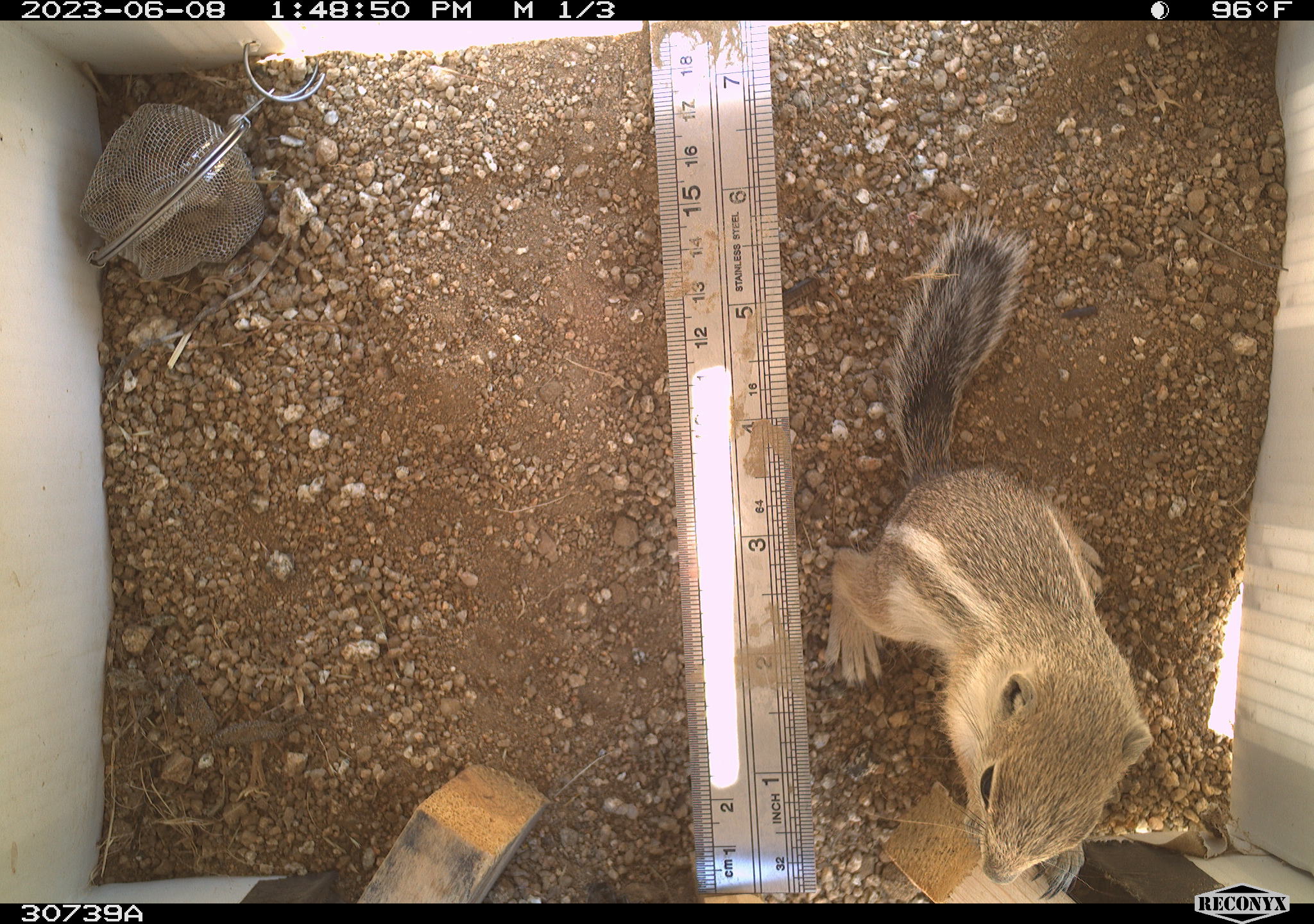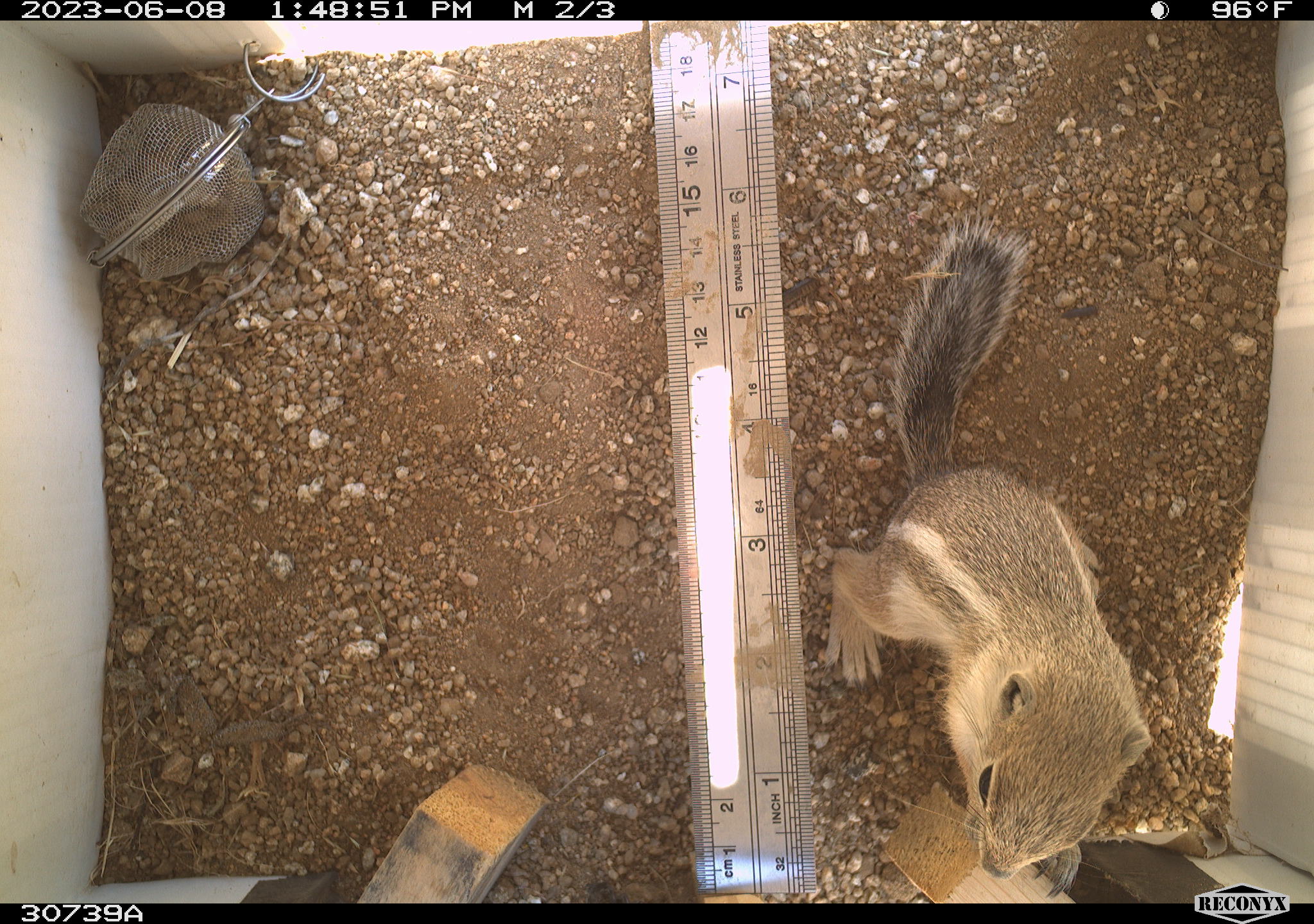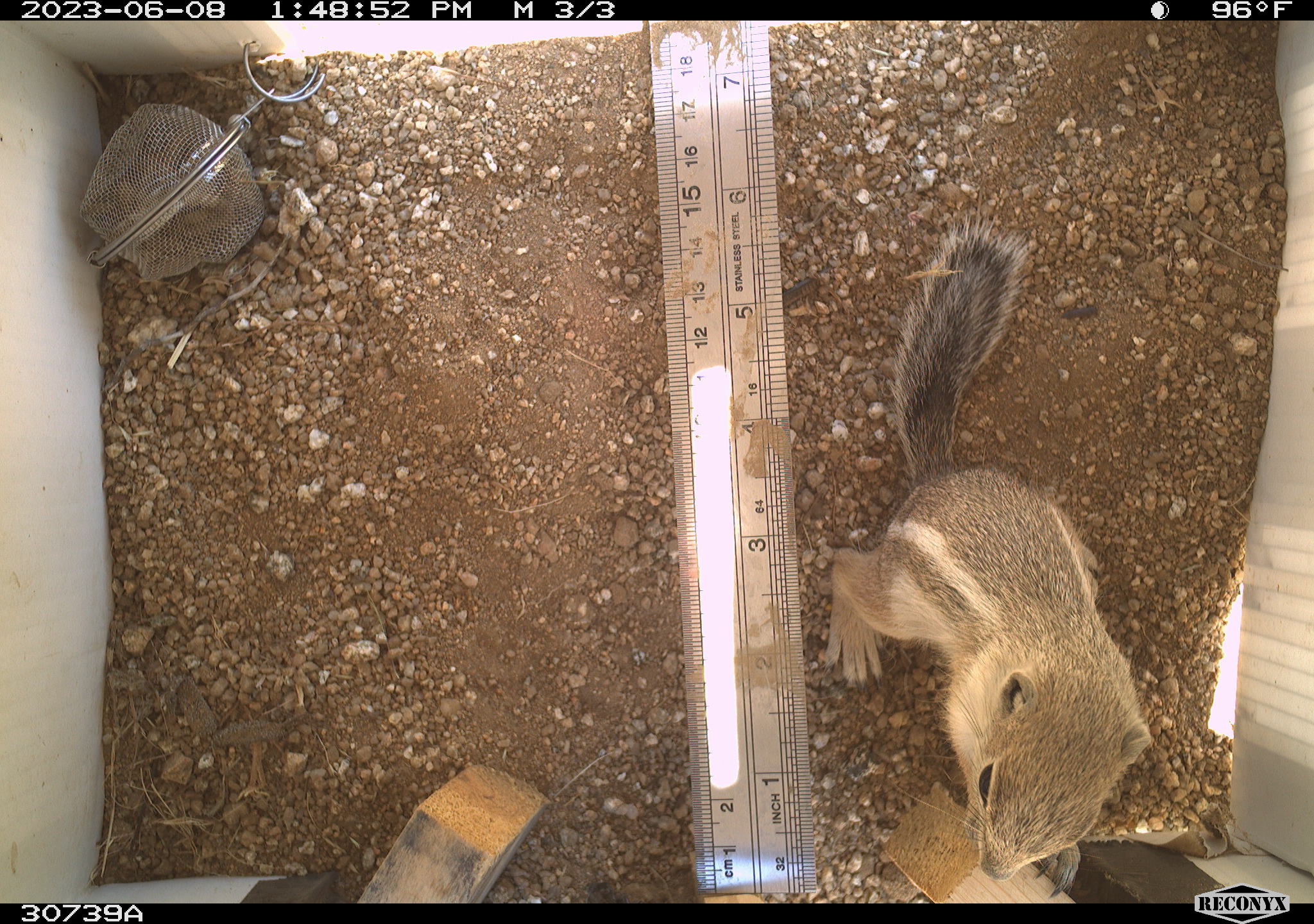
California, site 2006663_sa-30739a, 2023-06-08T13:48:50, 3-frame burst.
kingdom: Animalia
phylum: Chordata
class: Mammalia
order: Rodentia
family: Sciuridae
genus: Ammospermophilus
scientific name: Ammospermophilus leucurus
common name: white-tailed antelope squirrel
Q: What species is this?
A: White-tailed antelope squirrel (Ammospermophilus leucurus).